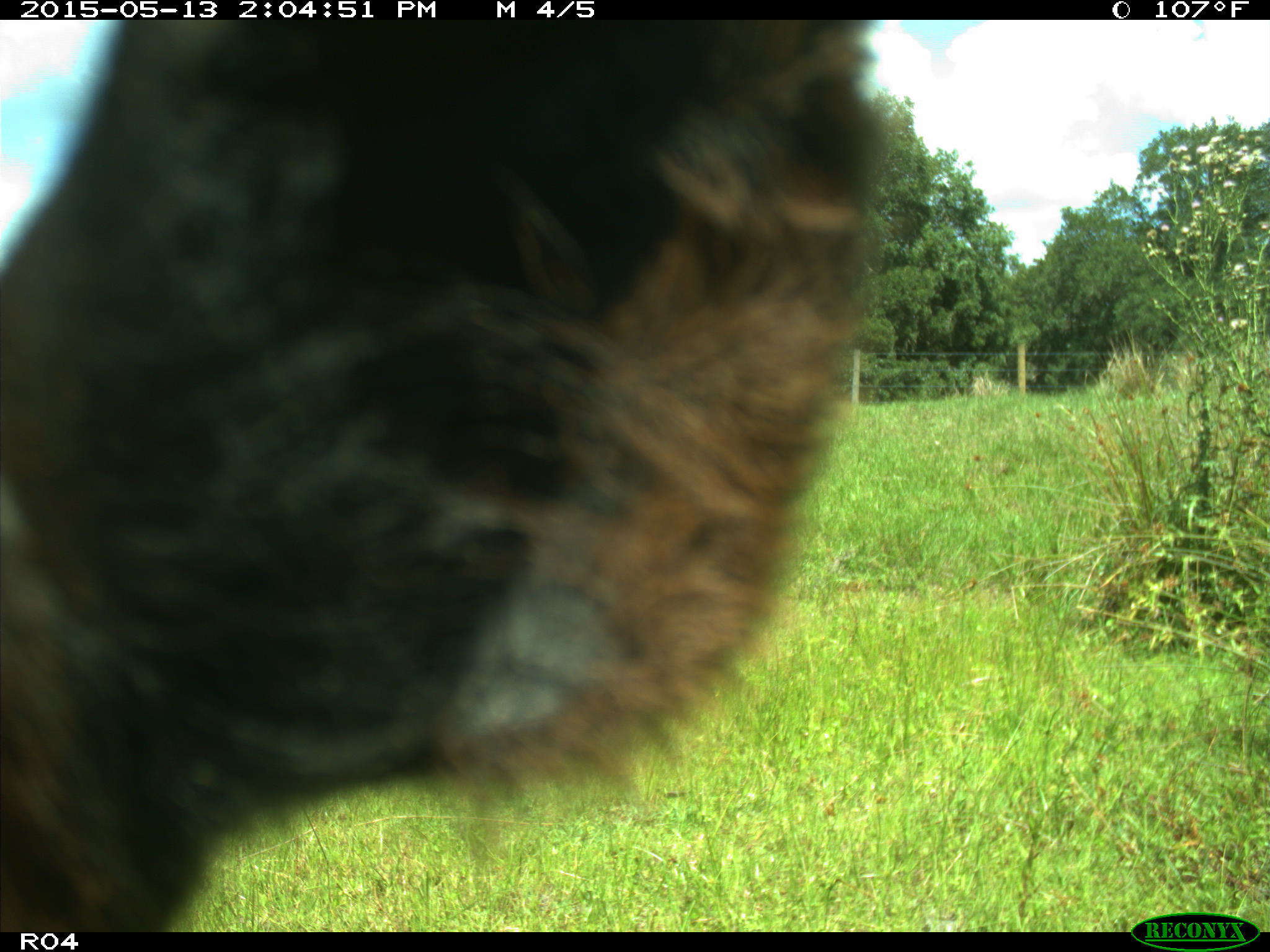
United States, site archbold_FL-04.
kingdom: Animalia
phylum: Chordata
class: Mammalia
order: Artiodactyla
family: Bovidae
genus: Bos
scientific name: Bos taurus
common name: domestic cow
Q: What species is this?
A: Bos taurus (domestic cow).